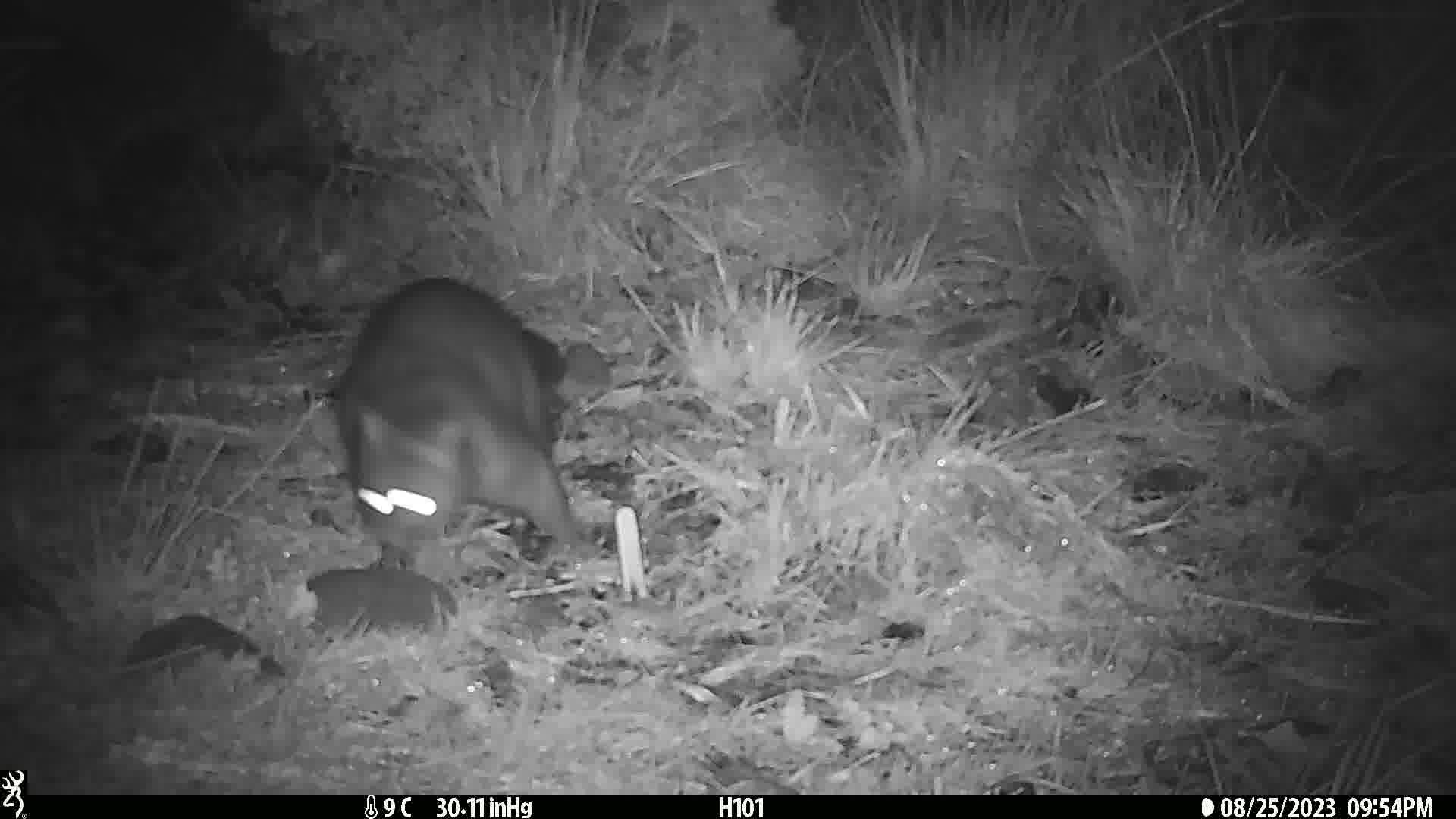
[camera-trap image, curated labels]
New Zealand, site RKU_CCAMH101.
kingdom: Animalia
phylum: Chordata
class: Mammalia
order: Diprotodontia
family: Phalangeridae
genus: Trichosurus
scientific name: Trichosurus vulpecula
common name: common brushtail possum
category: possum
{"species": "possum (common brushtail possum) (Trichosurus vulpecula)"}